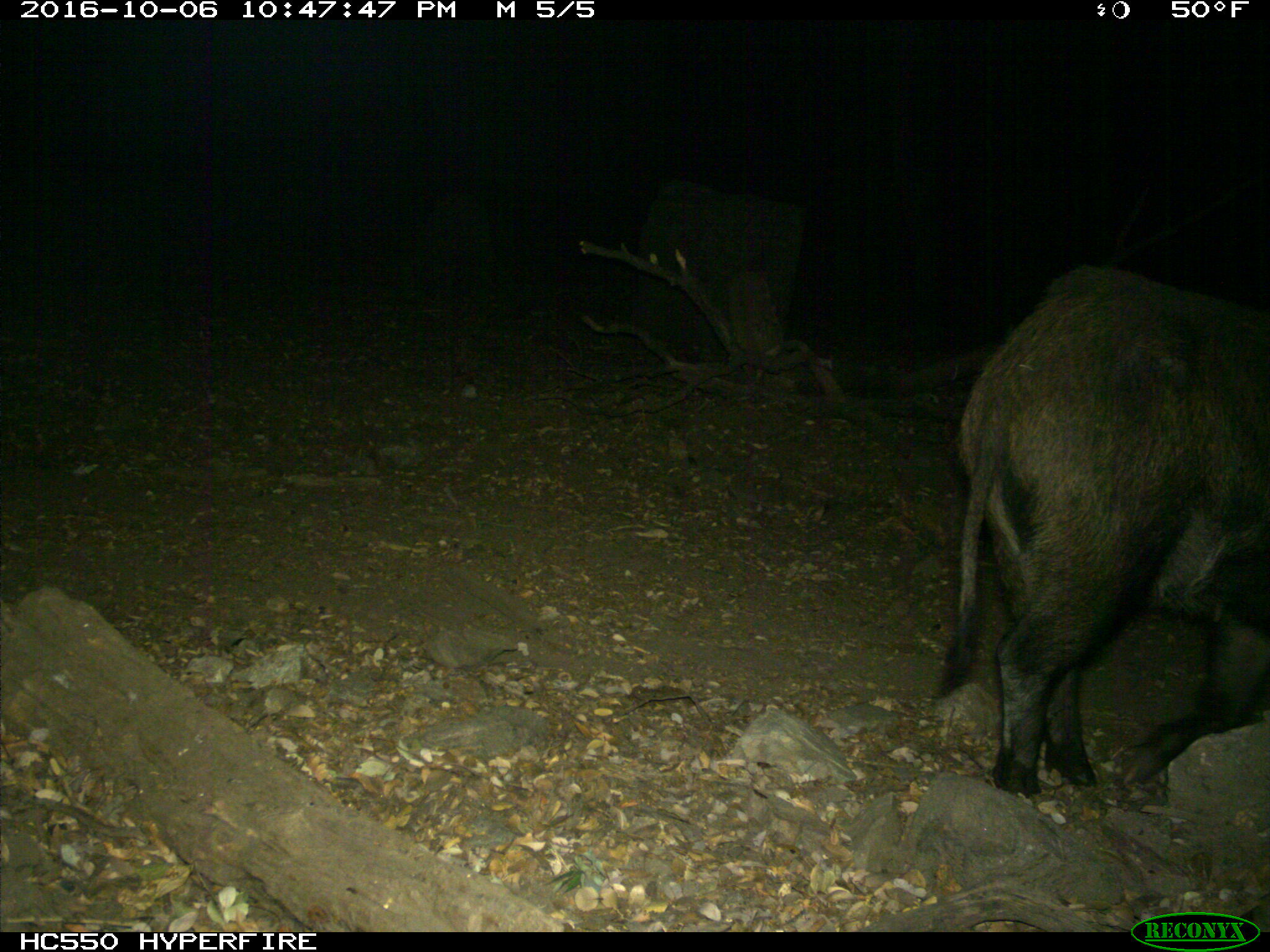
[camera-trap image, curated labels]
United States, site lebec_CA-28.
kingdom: Animalia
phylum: Chordata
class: Mammalia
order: Artiodactyla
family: Suidae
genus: Sus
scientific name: Sus scrofa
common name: wild boar